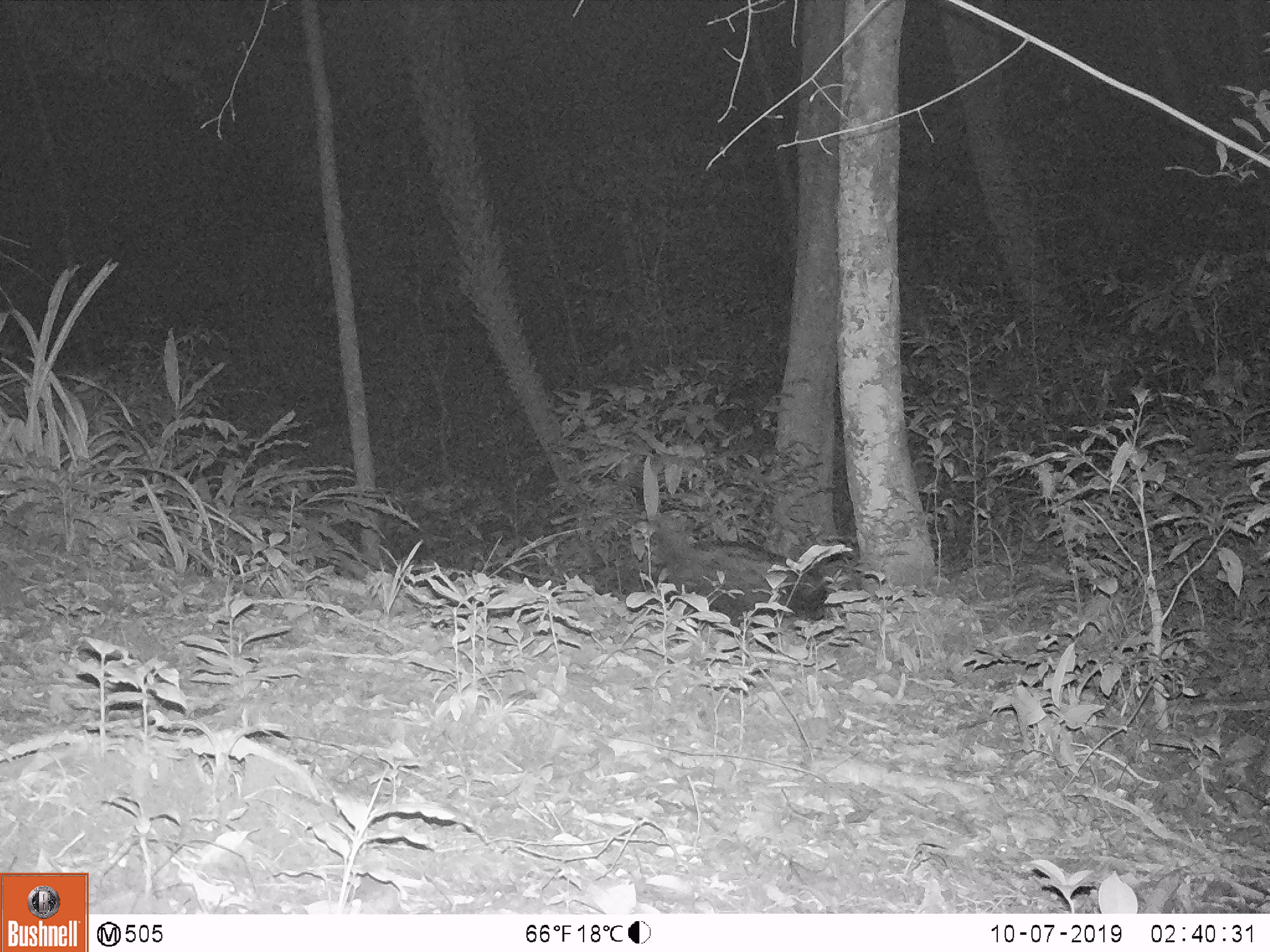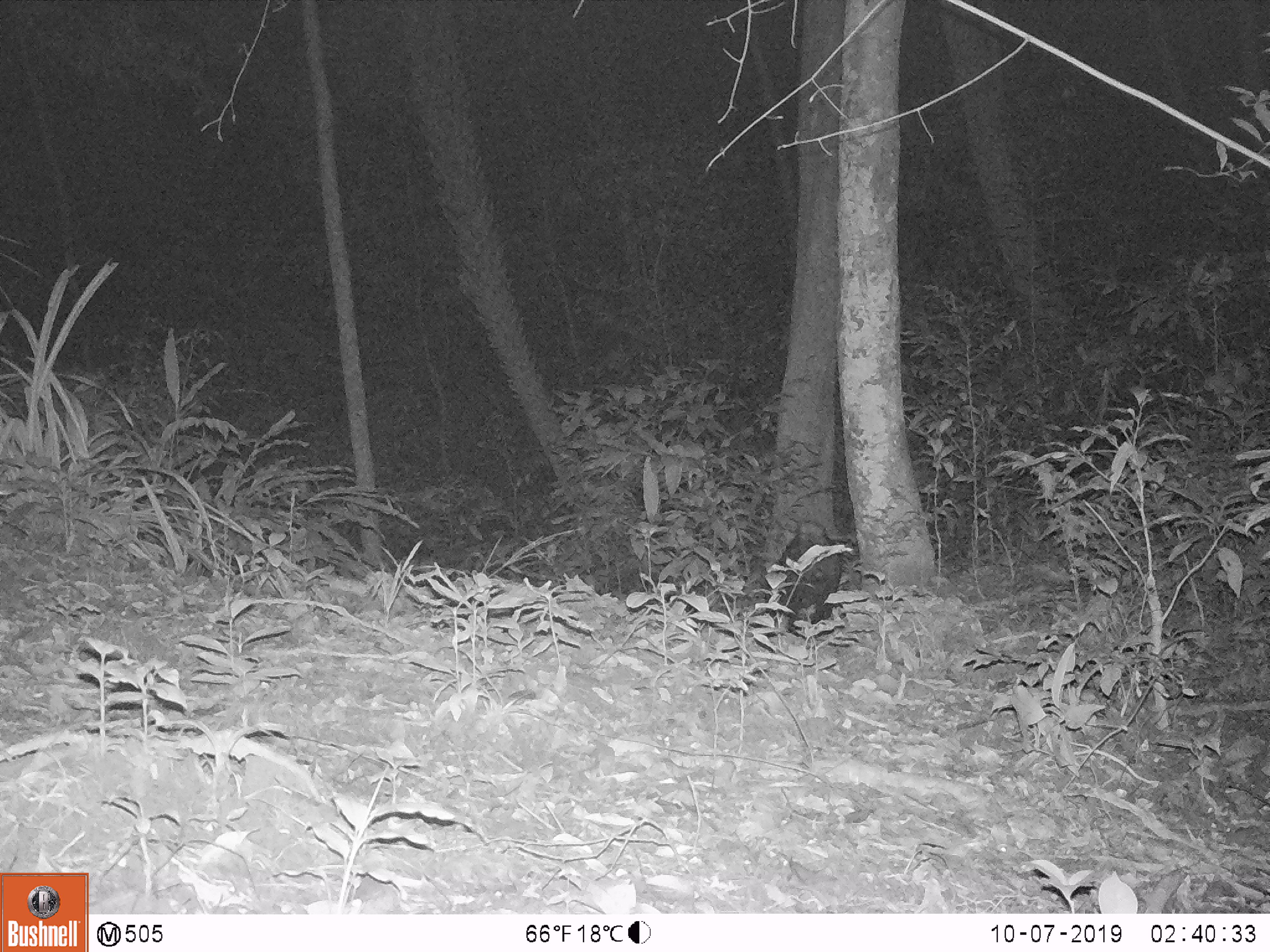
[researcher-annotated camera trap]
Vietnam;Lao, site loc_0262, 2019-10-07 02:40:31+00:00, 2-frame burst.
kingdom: Animalia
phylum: Chordata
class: Mammalia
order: Carnivora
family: Viverridae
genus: Paradoxurus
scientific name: Paradoxurus hermaphroditus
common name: common palm civet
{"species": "common palm civet (Paradoxurus hermaphroditus)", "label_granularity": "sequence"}